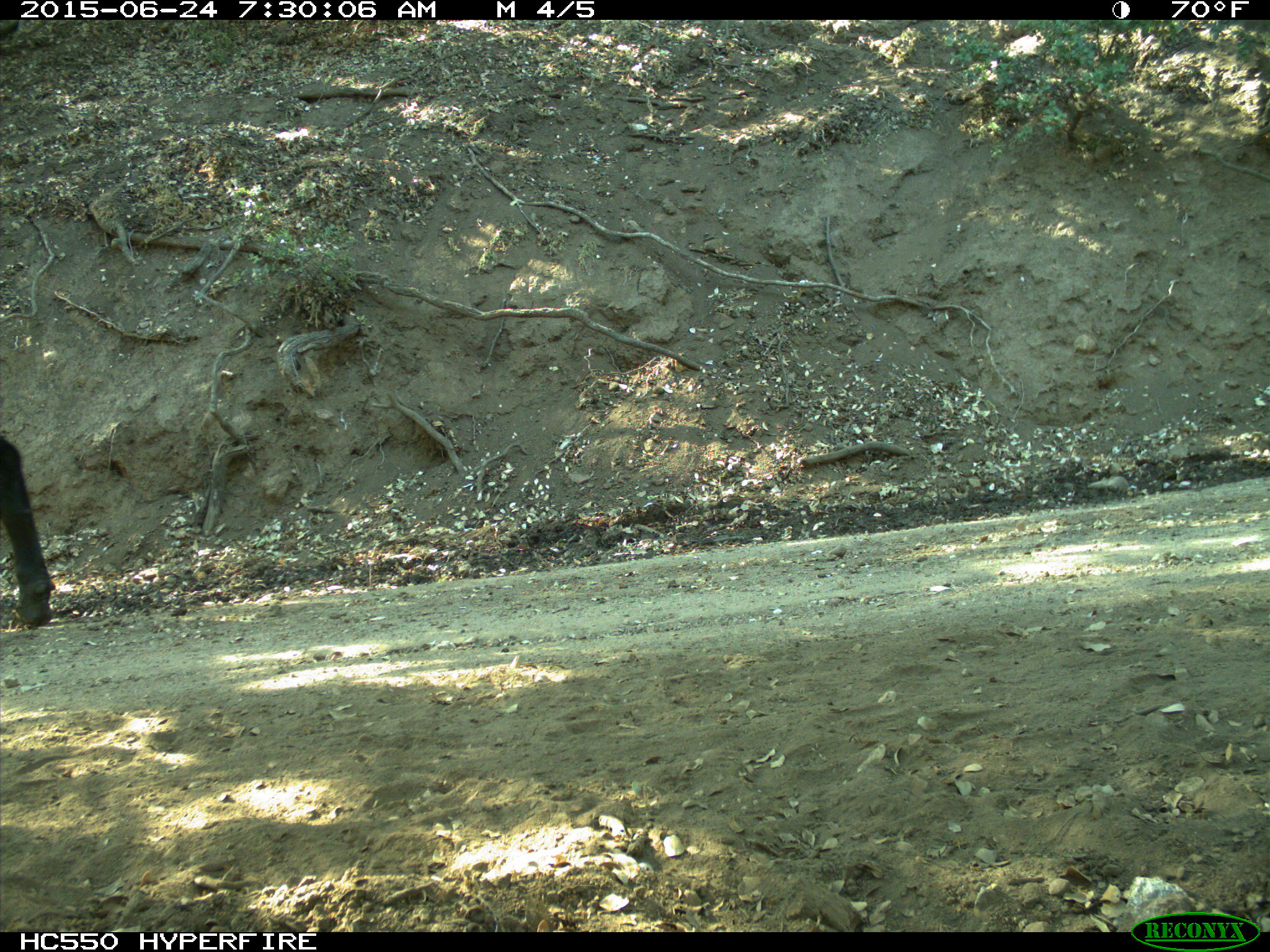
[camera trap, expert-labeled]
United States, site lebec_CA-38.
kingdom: Animalia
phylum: Chordata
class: Mammalia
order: Artiodactyla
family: Bovidae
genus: Bos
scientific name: Bos taurus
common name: domestic cow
Bos taurus (domestic cow).